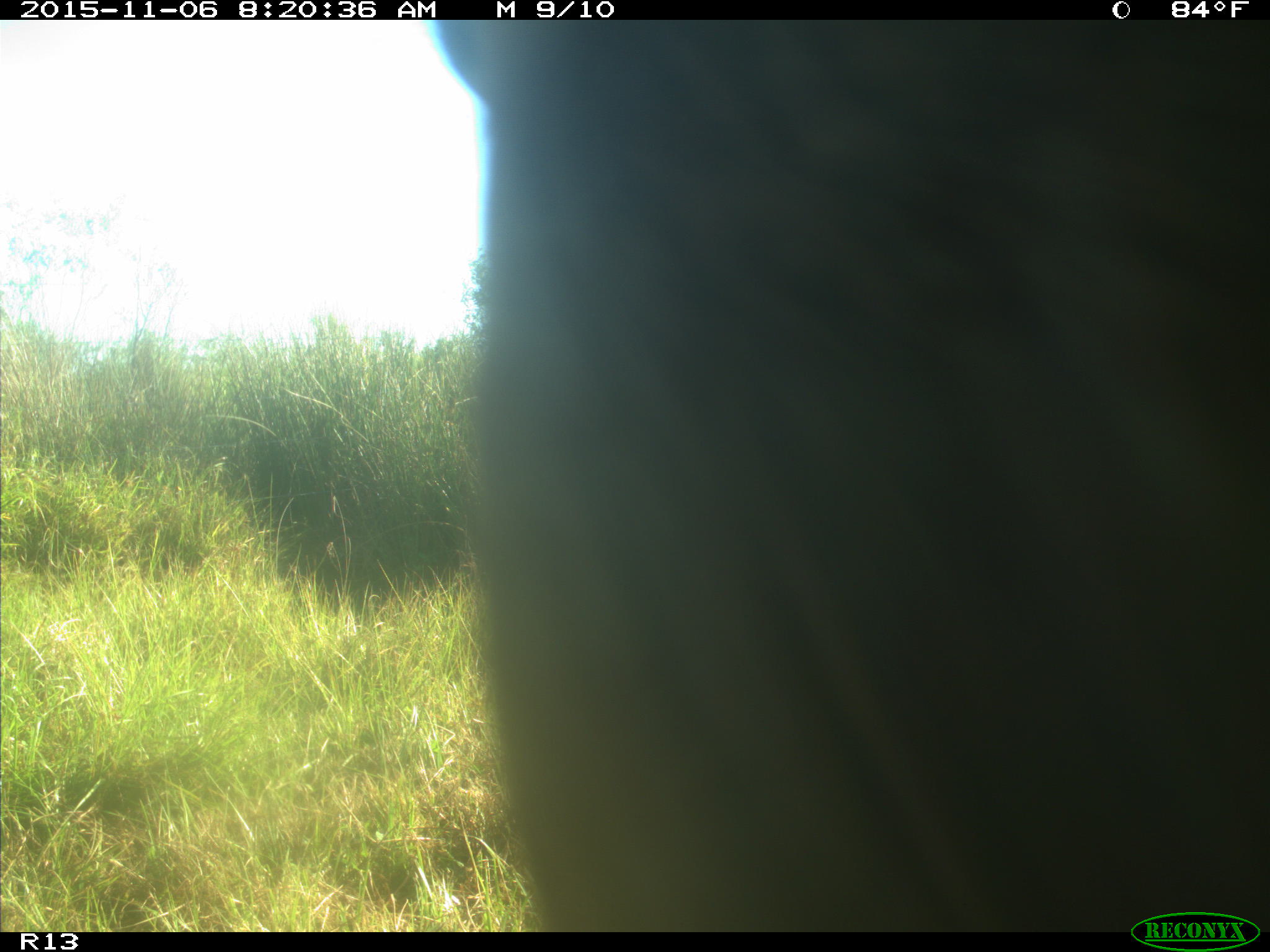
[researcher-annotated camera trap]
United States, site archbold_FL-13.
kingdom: Animalia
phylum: Chordata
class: Mammalia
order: Artiodactyla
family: Bovidae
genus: Bos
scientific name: Bos taurus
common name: domestic cow